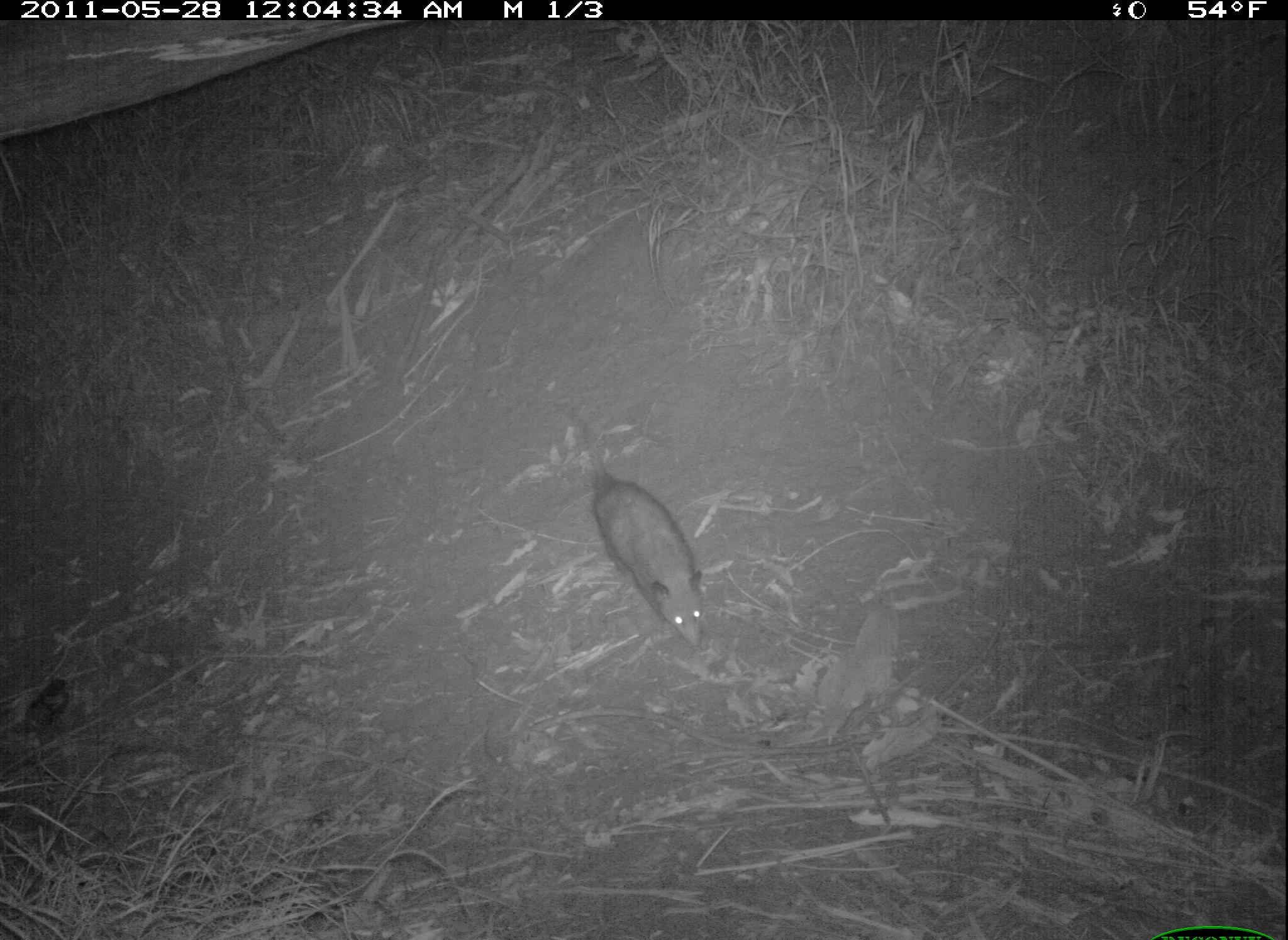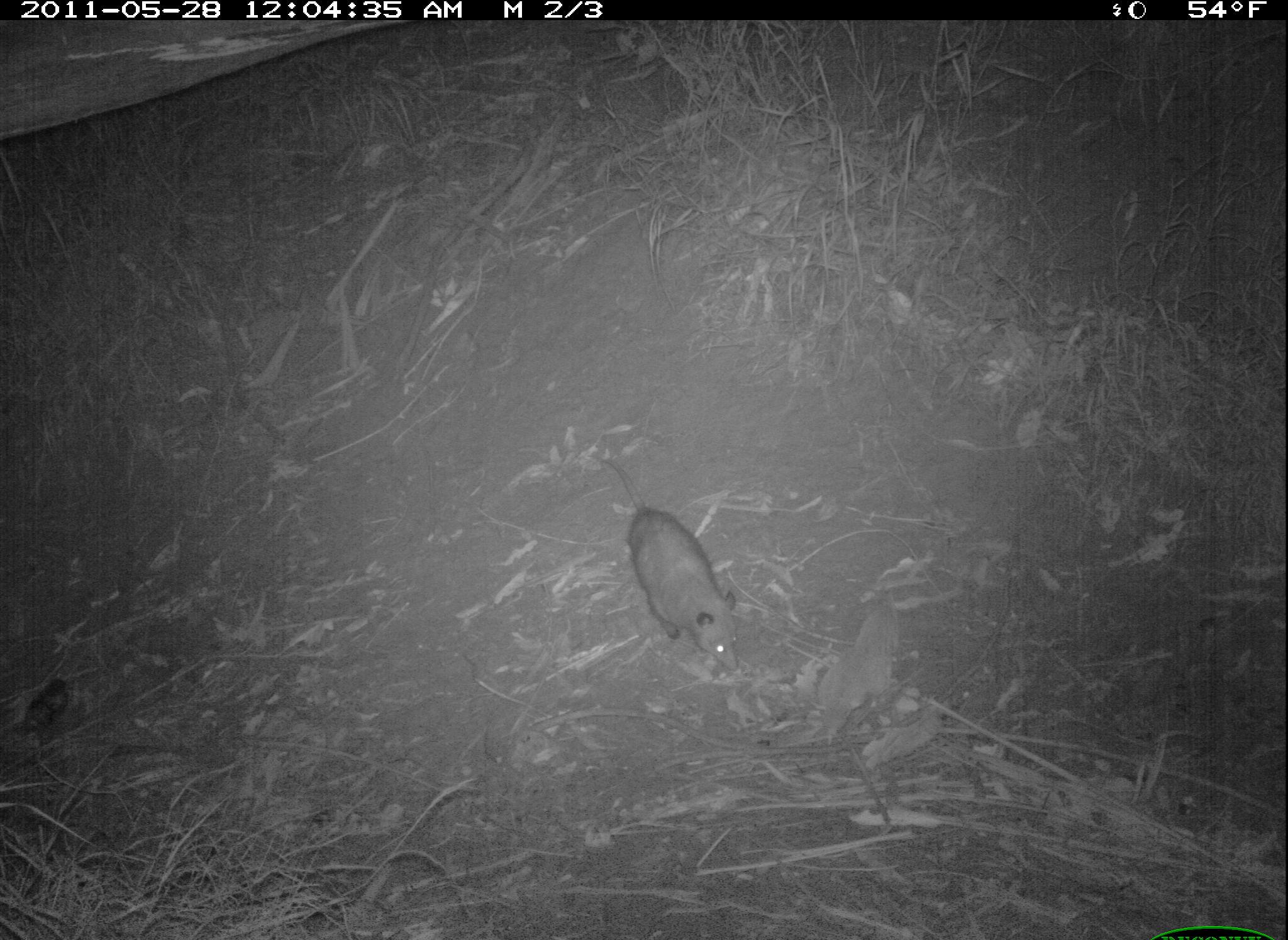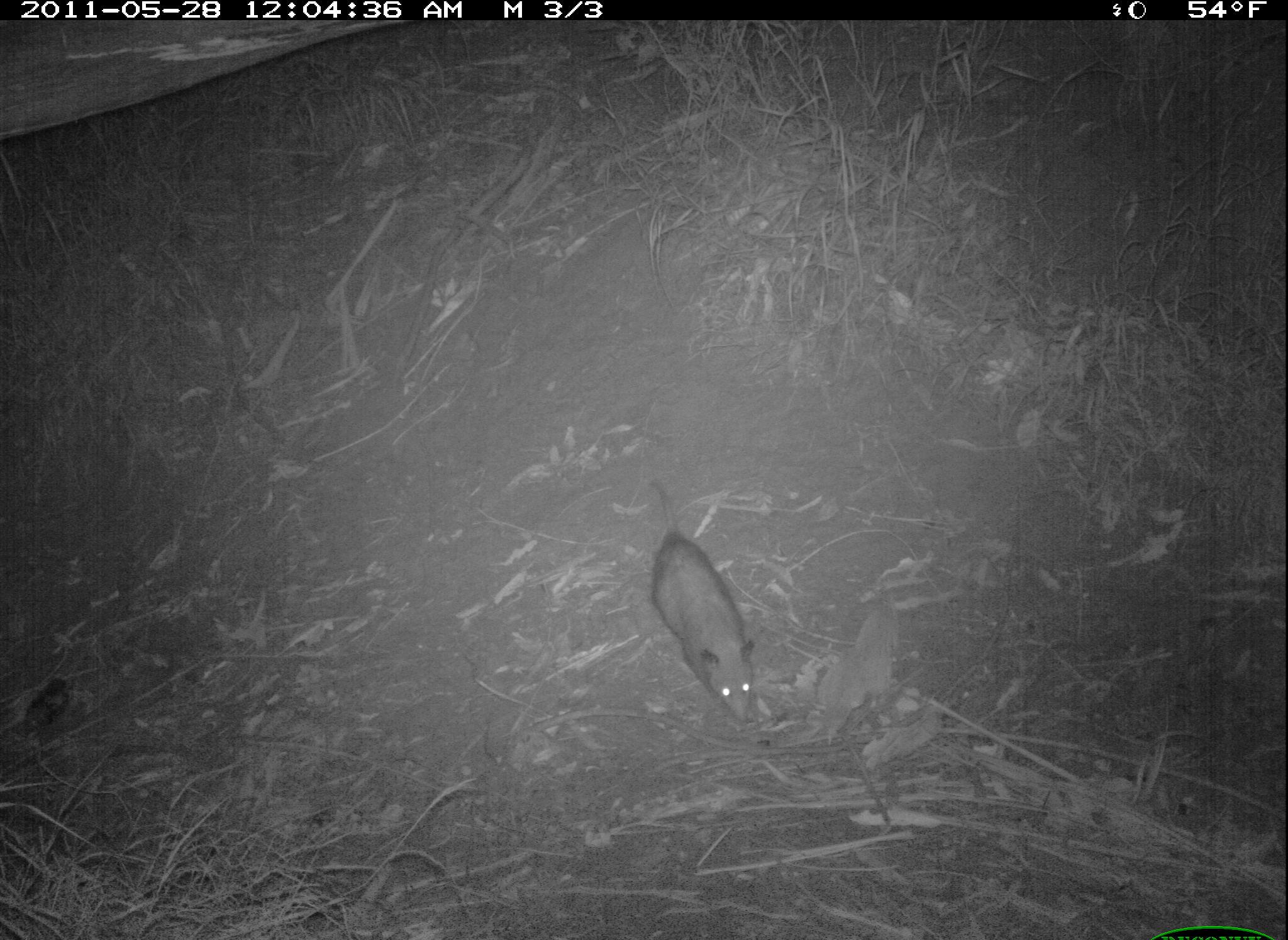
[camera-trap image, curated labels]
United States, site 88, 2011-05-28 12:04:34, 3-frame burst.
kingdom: Animalia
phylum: Chordata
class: Mammalia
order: Didelphimorphia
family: Didelphidae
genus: Didelphis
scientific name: Didelphis virginiana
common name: virginia opossum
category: opossum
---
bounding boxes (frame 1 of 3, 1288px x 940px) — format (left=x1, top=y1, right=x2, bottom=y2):
opossum: (left=552, top=401, right=720, bottom=660)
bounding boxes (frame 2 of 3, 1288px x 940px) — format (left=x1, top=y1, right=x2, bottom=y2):
opossum: (left=576, top=448, right=766, bottom=689)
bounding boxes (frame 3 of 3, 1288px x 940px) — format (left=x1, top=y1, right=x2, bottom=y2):
opossum: (left=617, top=469, right=805, bottom=768)